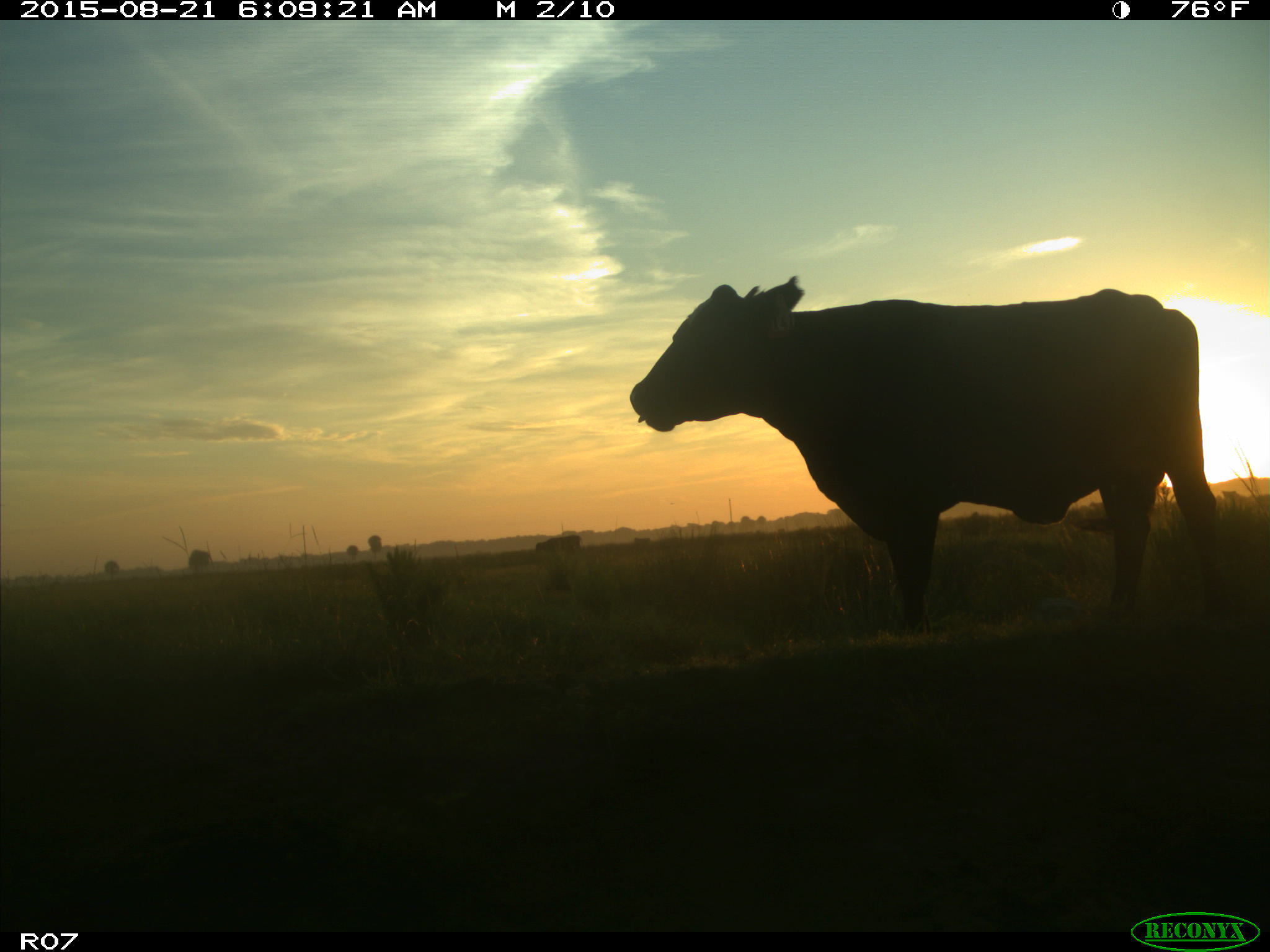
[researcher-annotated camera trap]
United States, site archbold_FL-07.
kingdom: Animalia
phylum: Chordata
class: Mammalia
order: Artiodactyla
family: Bovidae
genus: Bos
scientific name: Bos taurus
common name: domestic cow